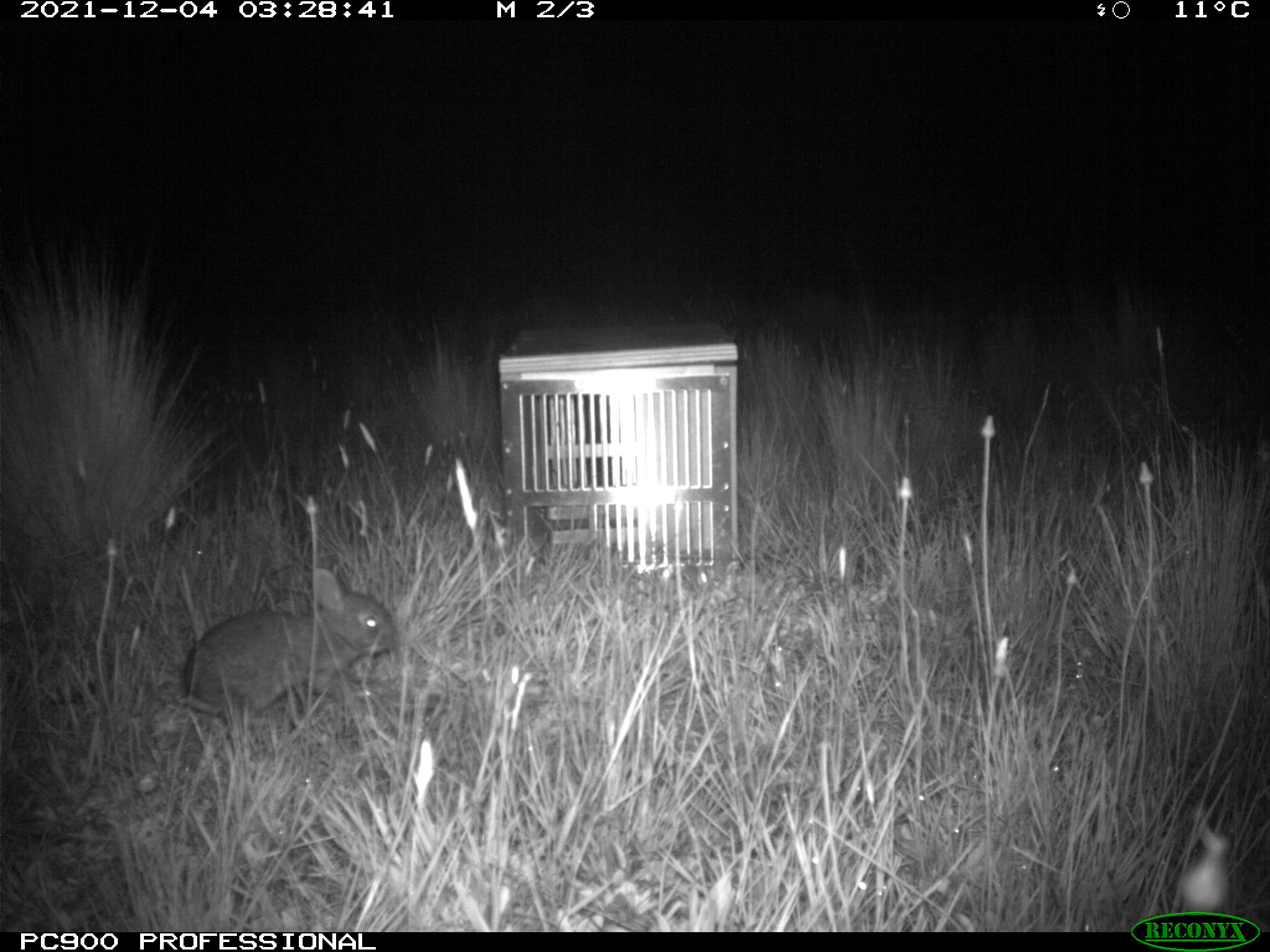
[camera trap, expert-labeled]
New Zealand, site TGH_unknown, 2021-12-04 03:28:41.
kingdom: Animalia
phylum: Chordata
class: Mammalia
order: Lagomorpha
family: Leporidae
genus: Oryctolagus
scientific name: Oryctolagus cuniculus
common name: european rabbit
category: rabbit